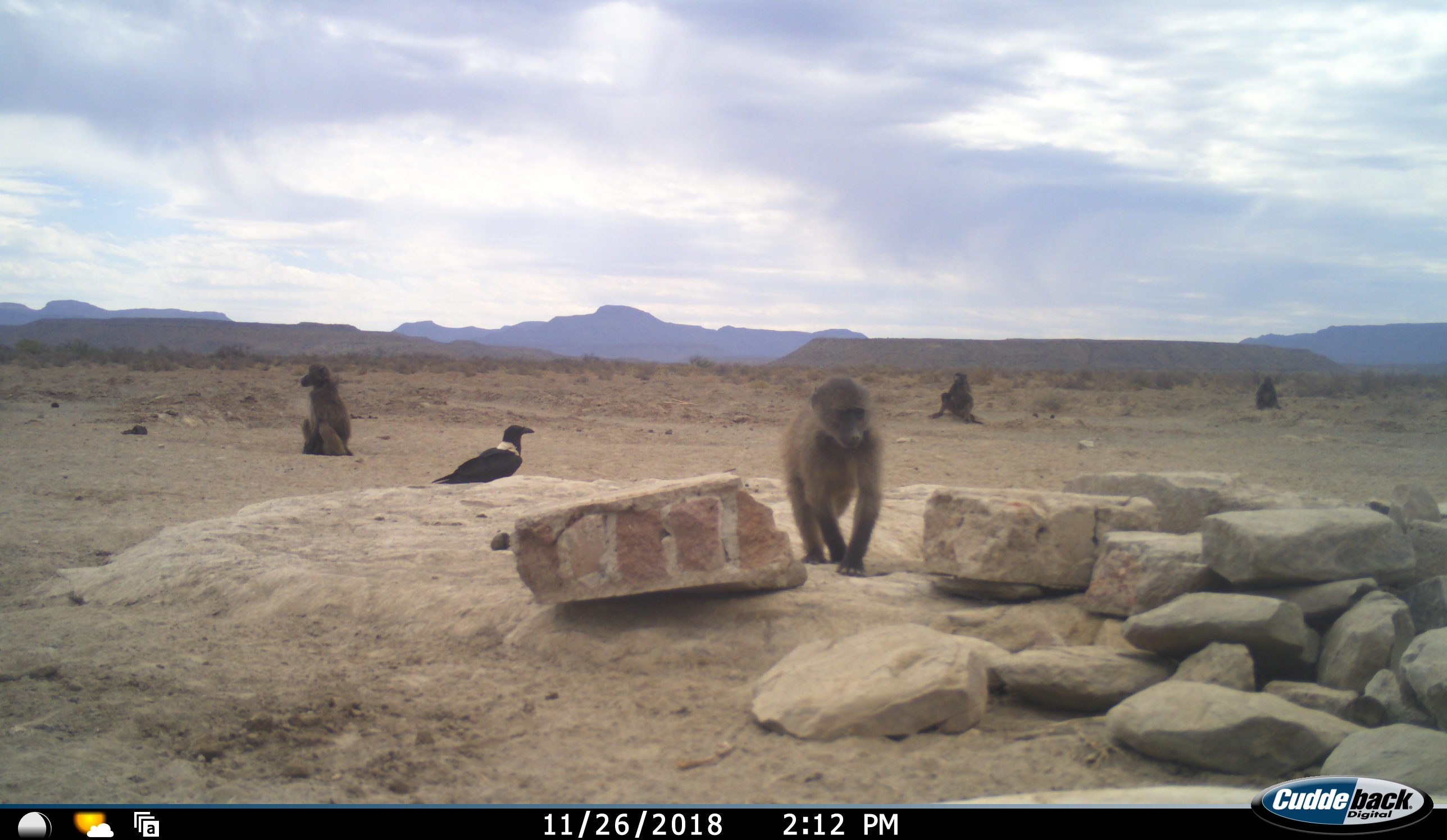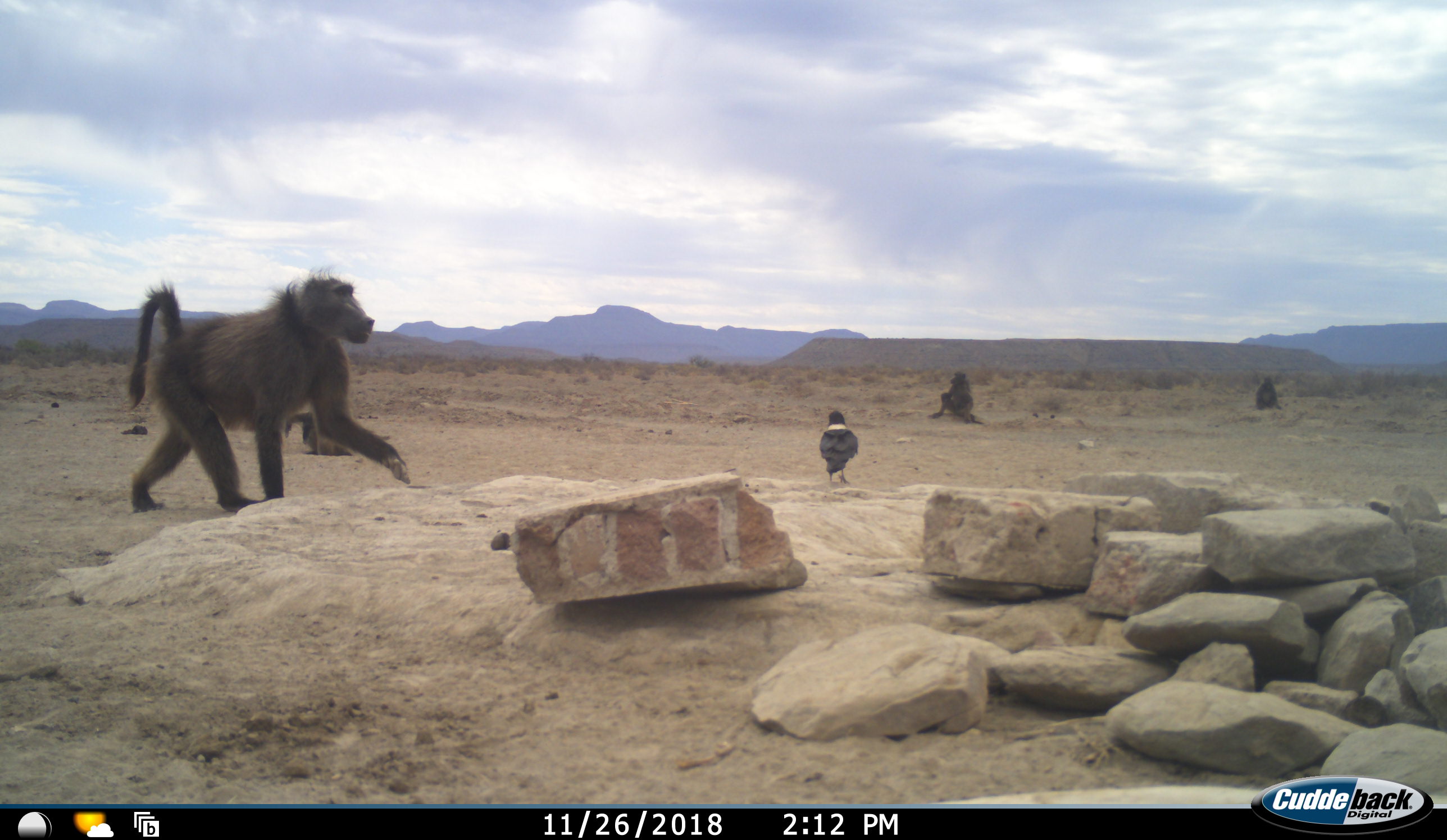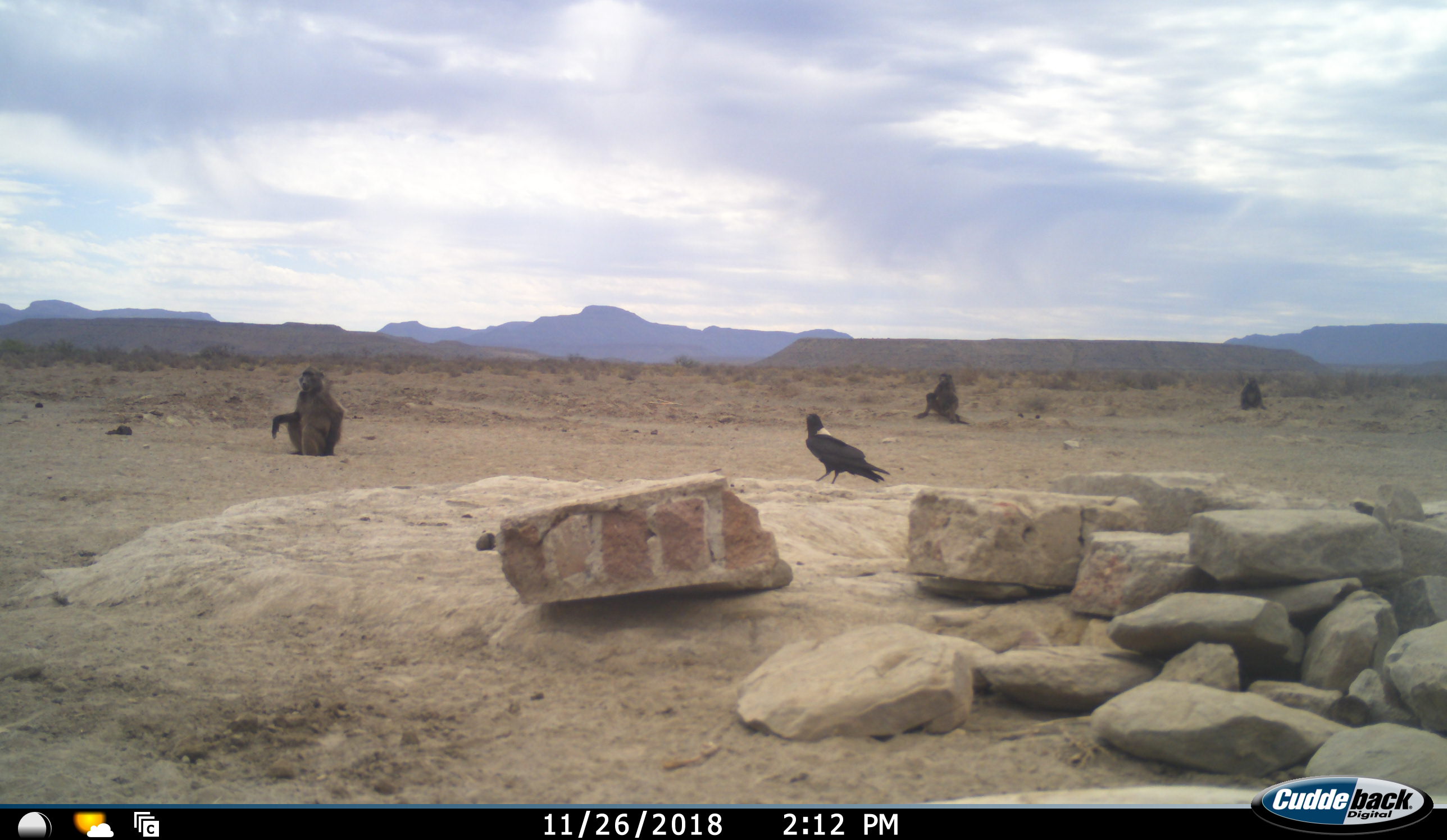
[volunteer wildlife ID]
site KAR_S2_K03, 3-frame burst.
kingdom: Animalia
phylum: Chordata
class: Mammalia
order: Primates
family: Cercopithecidae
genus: Papio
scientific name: Papio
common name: baboon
Baboon (Papio), count 5. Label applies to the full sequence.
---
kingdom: Animalia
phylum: Chordata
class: Aves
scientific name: Aves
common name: bird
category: birdother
Birdother (bird) (Aves), count 1. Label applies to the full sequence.